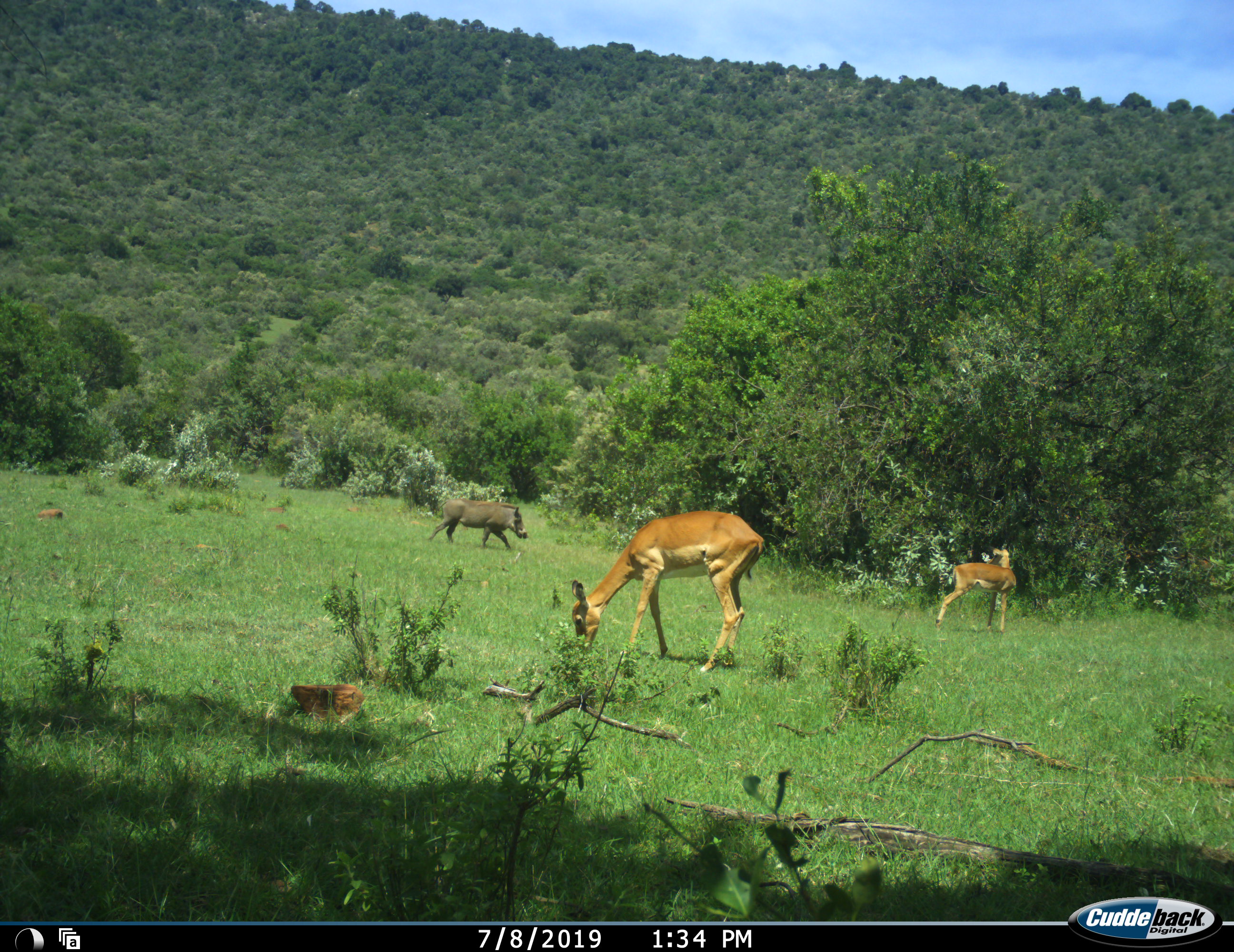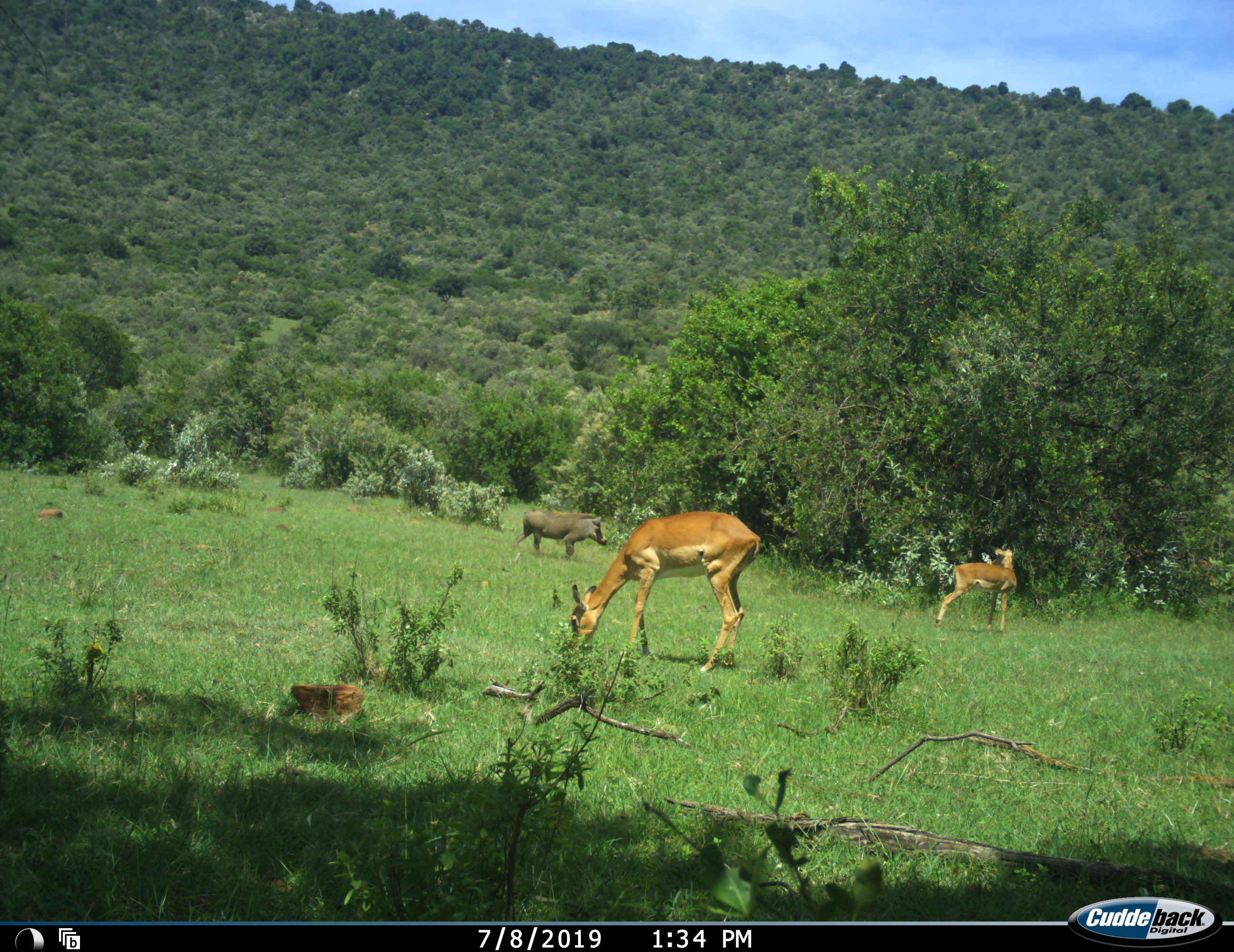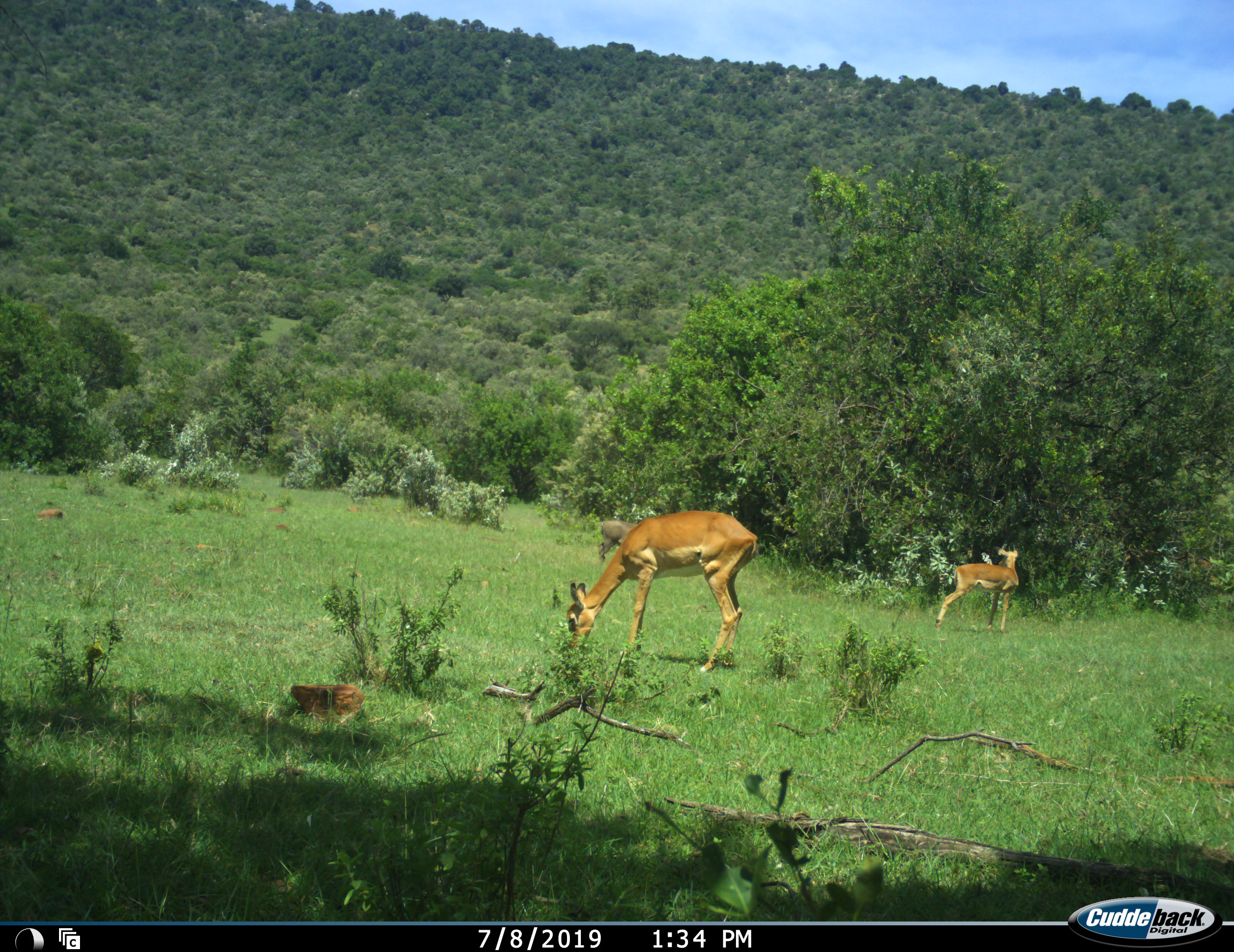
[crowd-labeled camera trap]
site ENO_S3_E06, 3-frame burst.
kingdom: Animalia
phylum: Chordata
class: Mammalia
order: Artiodactyla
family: Bovidae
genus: Aepyceros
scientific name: Aepyceros melampus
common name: impala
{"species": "impala (Aepyceros melampus)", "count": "2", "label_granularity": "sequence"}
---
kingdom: Animalia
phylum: Chordata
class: Mammalia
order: Artiodactyla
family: Suidae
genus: Phacochoerus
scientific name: Phacochoerus africanus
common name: warthog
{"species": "warthog (Phacochoerus africanus)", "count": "1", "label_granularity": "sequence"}